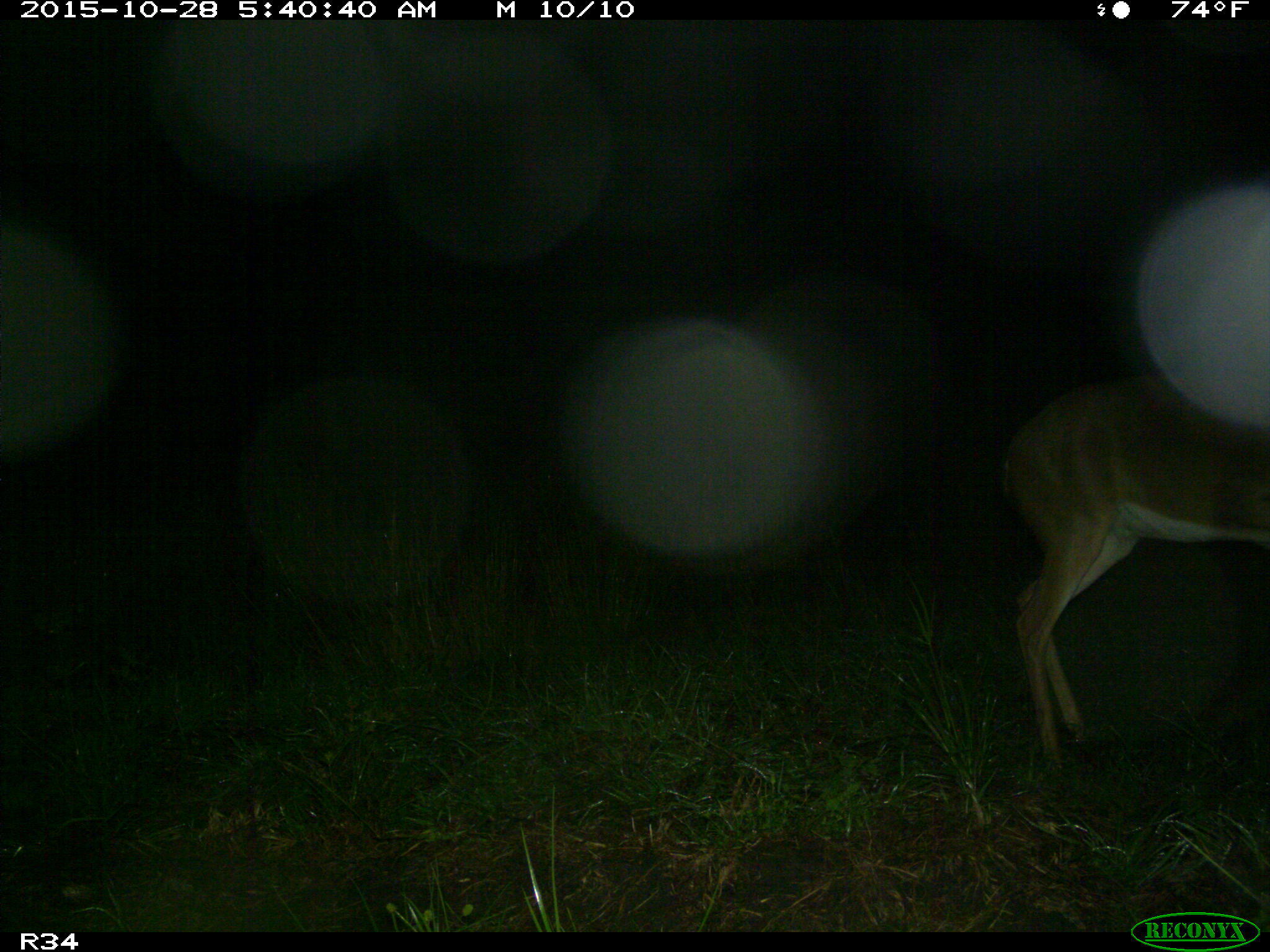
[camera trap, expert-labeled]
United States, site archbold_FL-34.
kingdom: Animalia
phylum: Chordata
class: Mammalia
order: Artiodactyla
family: Cervidae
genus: Odocoileus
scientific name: Odocoileus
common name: deer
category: unidentified deer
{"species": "unidentified deer (deer) (Odocoileus)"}